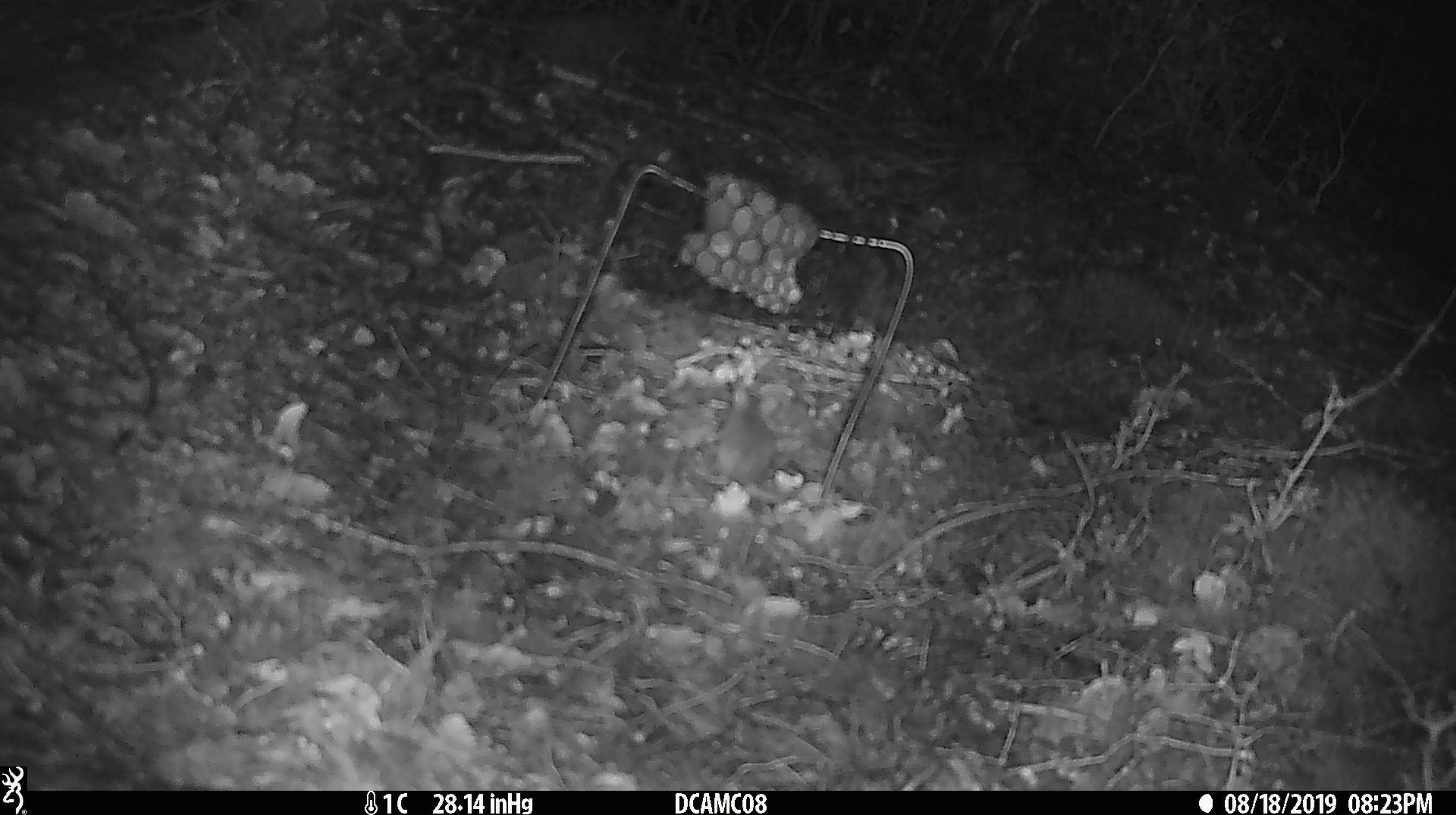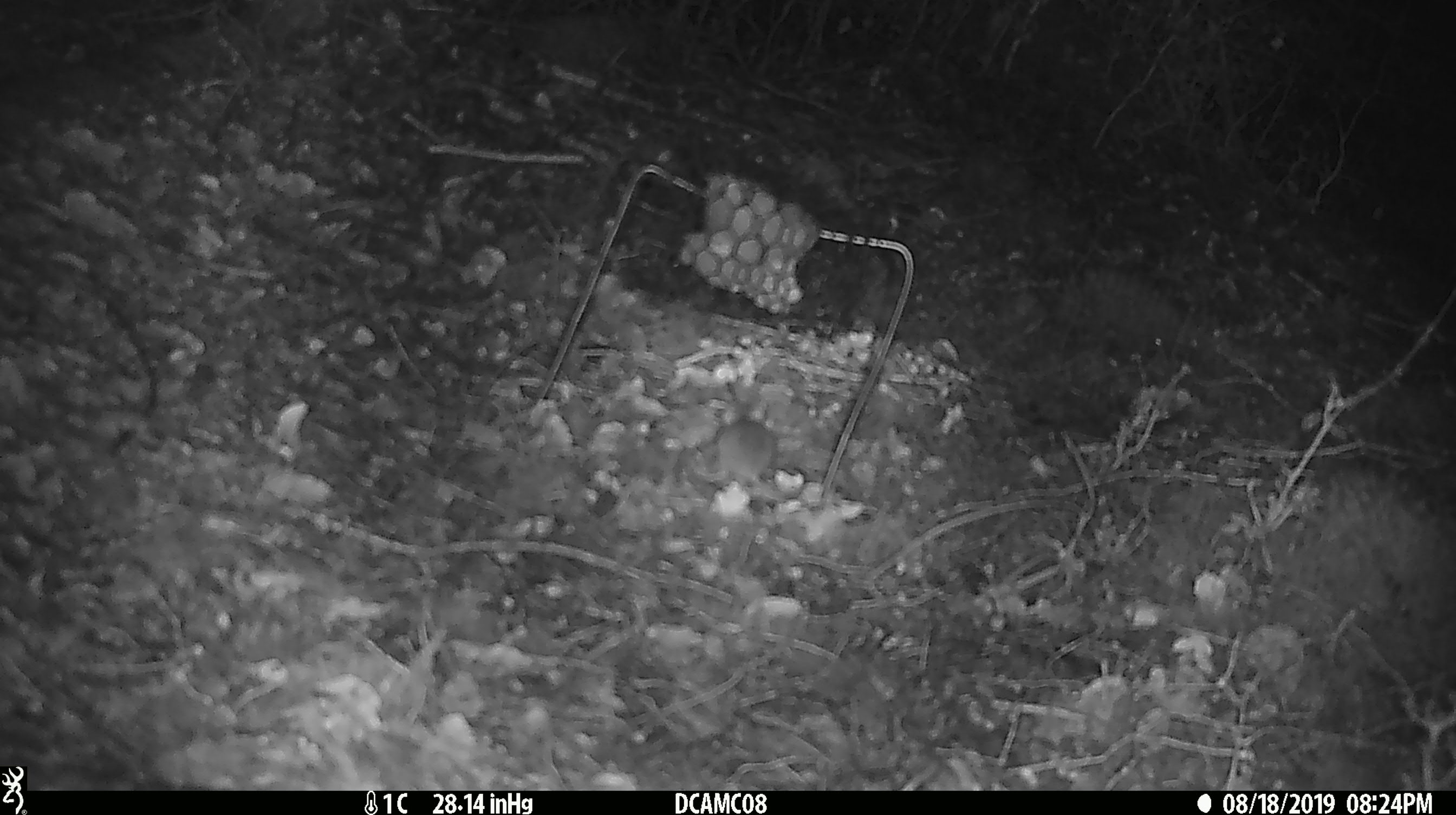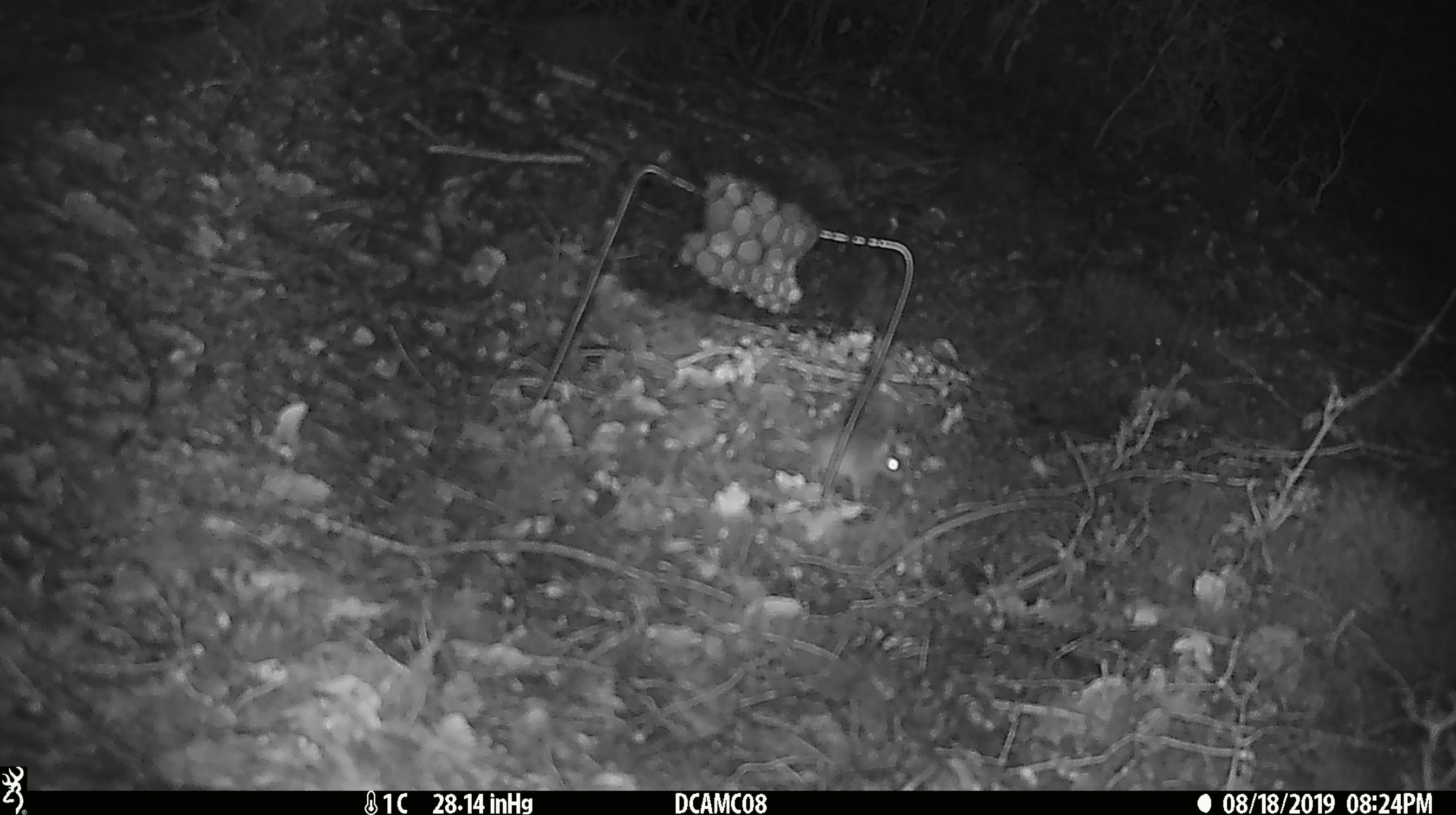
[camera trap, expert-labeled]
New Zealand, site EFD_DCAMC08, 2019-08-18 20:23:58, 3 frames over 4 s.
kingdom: Animalia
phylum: Chordata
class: Mammalia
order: Rodentia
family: Muridae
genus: Mus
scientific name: Mus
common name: mouse